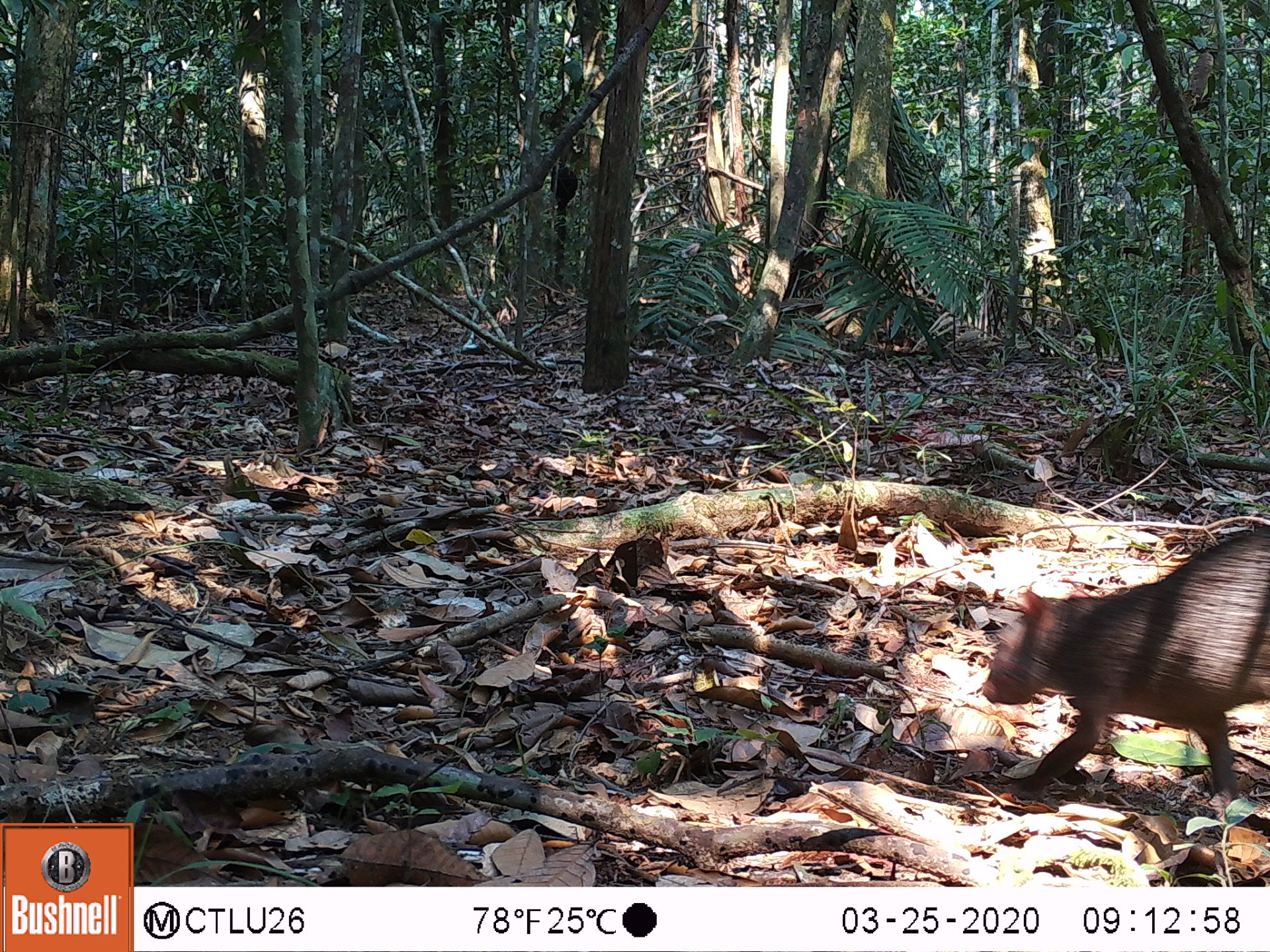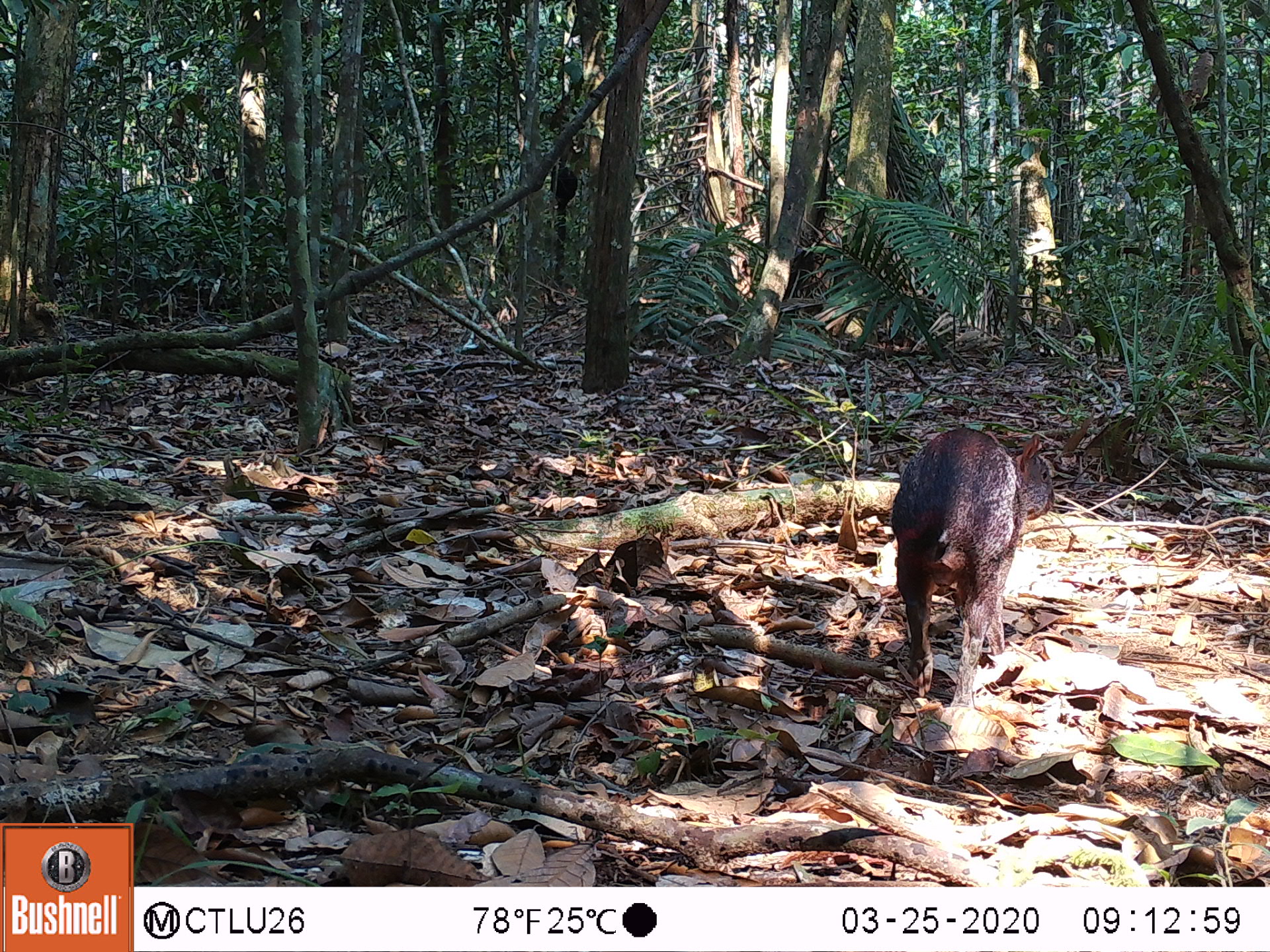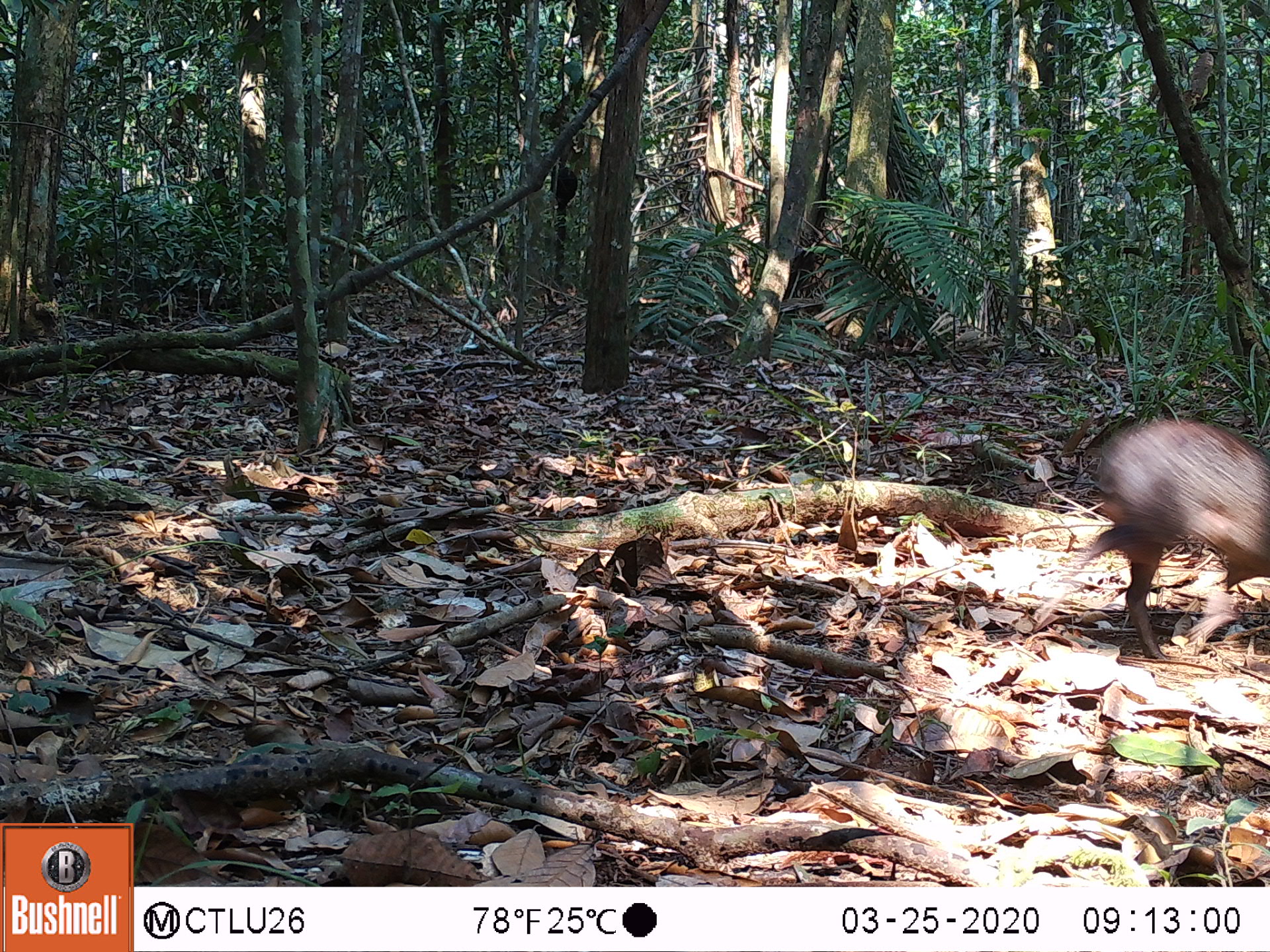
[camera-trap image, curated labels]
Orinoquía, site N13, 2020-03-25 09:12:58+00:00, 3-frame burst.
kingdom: Animalia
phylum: Chordata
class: Mammalia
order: Rodentia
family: Dasyproctidae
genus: Dasyprocta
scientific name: Dasyprocta fuliginosa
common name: black agouti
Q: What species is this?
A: Black agouti (Dasyprocta fuliginosa).